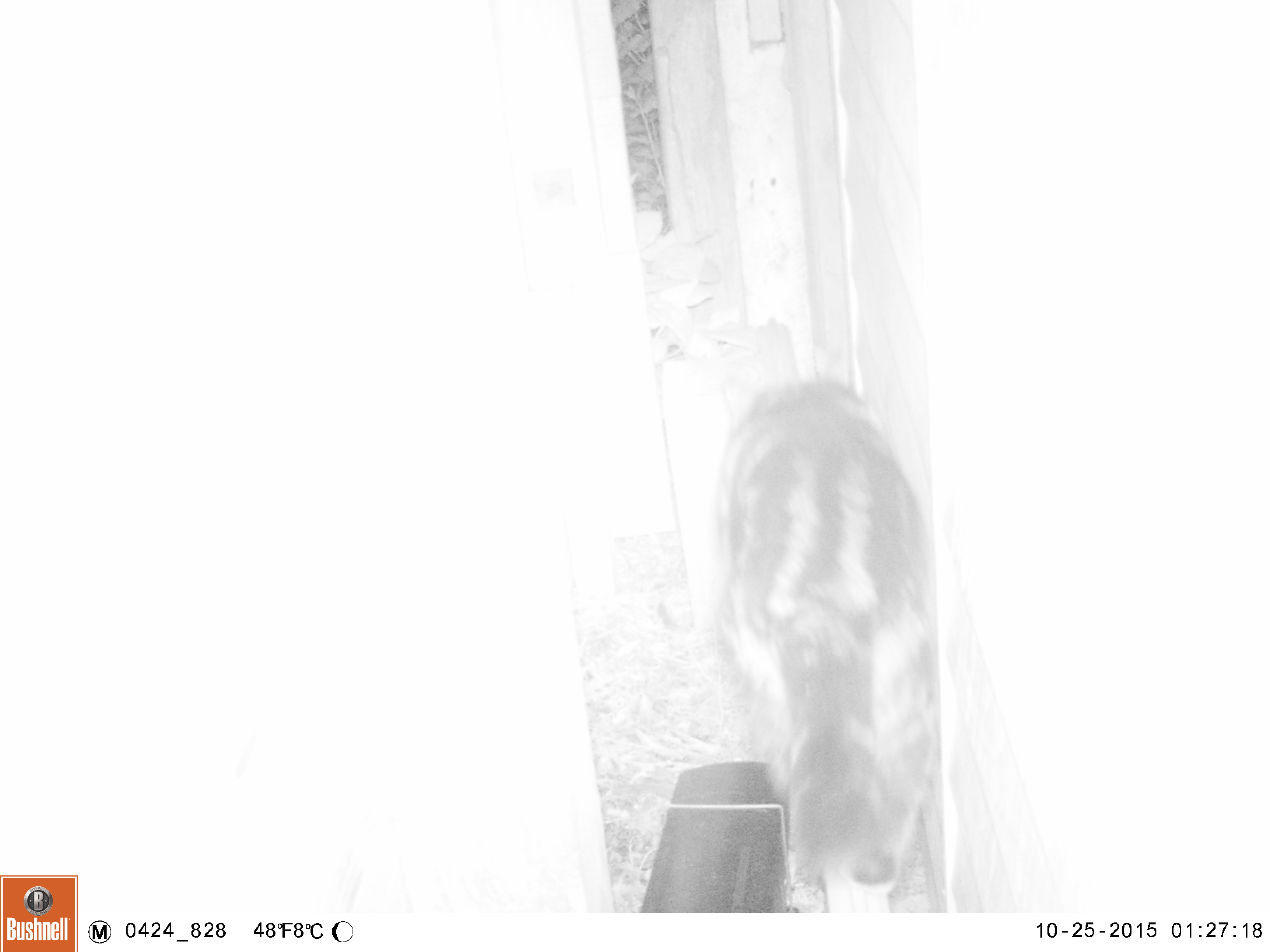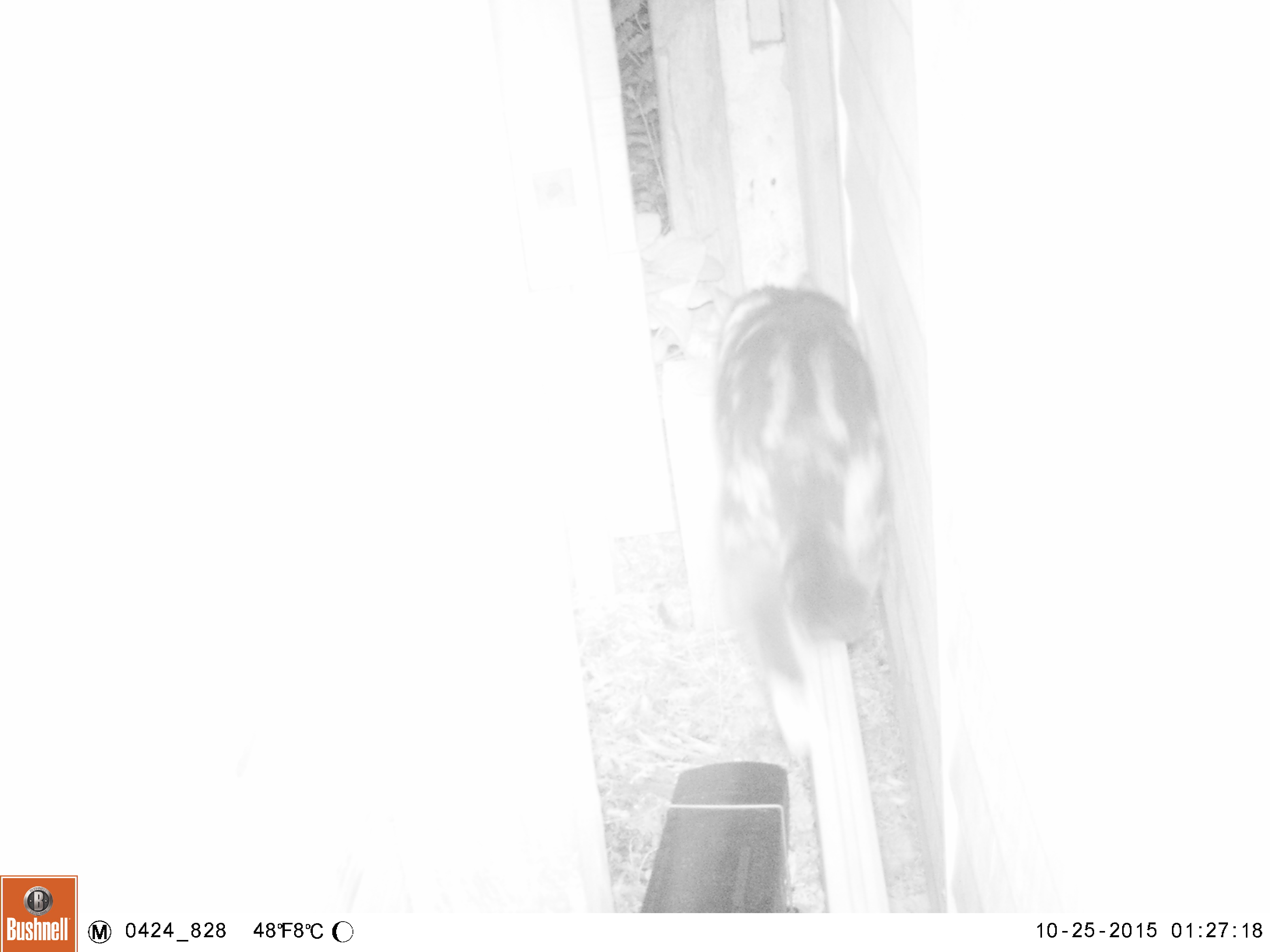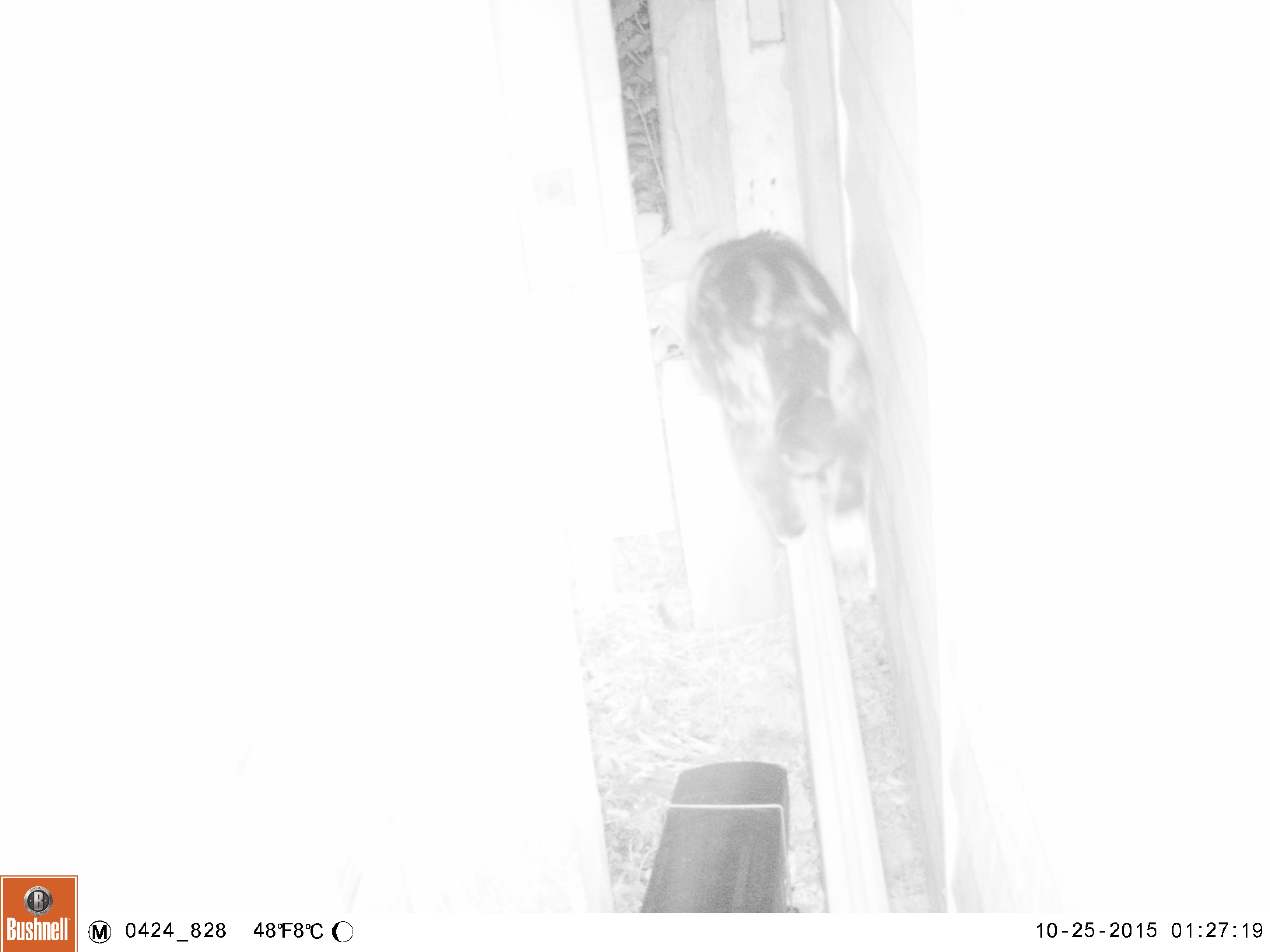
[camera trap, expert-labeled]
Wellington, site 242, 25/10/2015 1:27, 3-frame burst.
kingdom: Animalia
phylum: Chordata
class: Mammalia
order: Carnivora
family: Felidae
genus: Felis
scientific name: Felis catus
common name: cat